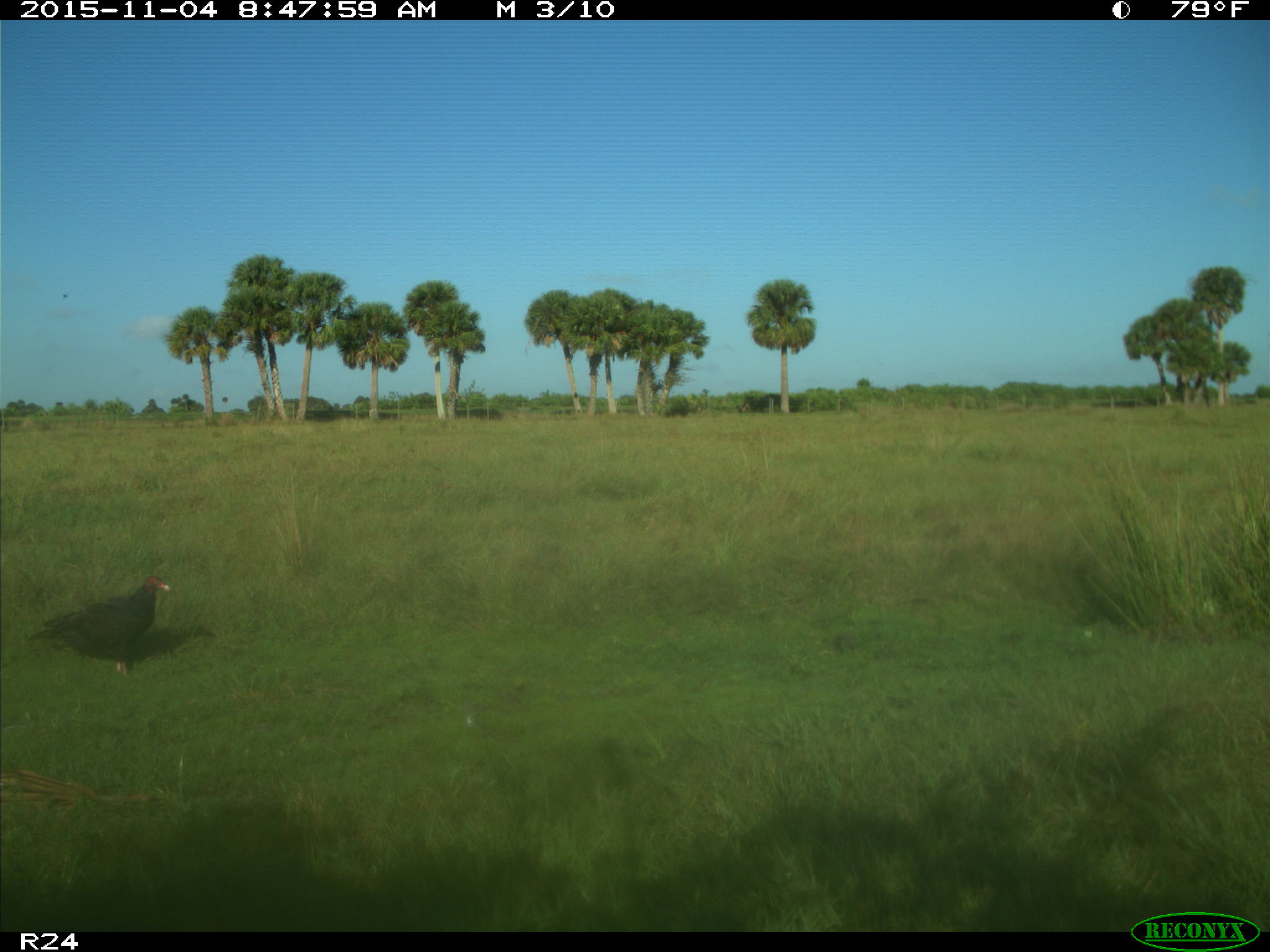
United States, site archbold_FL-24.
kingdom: Animalia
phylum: Chordata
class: Aves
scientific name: Aves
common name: birds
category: unidentified bird